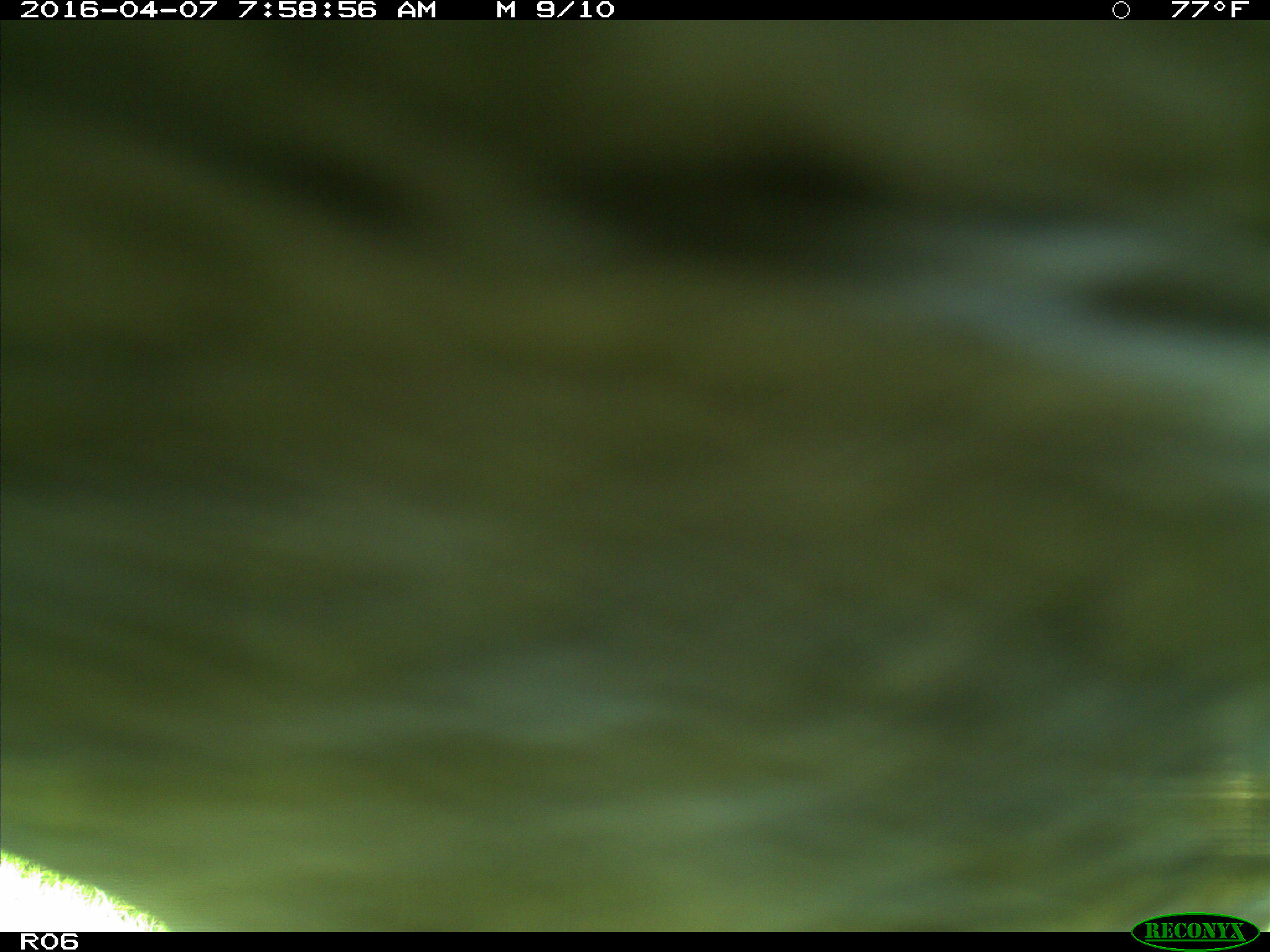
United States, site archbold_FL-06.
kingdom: Animalia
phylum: Chordata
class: Mammalia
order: Artiodactyla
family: Bovidae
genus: Bos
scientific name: Bos taurus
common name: domestic cow